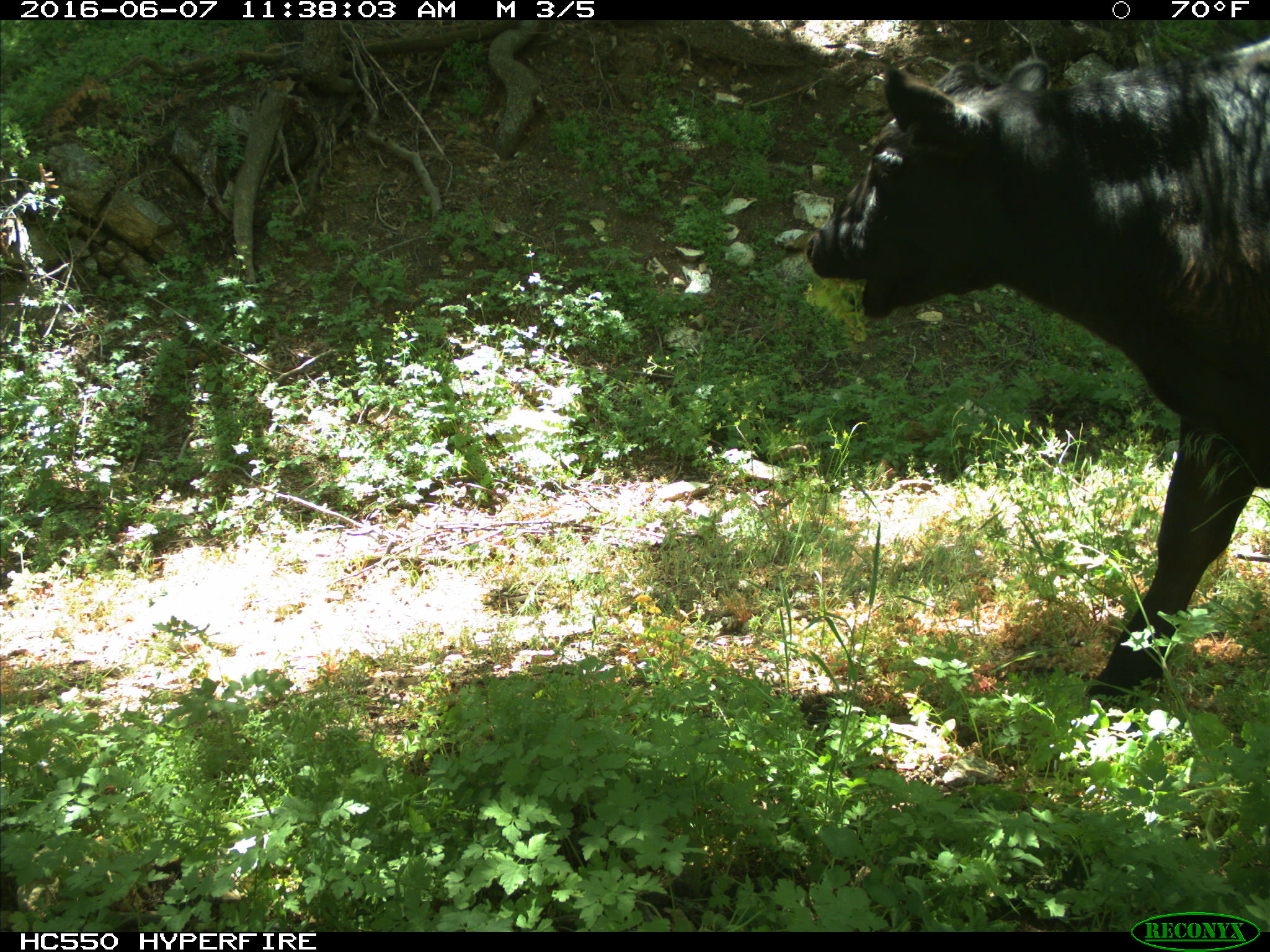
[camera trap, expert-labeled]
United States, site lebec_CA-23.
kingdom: Animalia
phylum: Chordata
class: Mammalia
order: Artiodactyla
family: Bovidae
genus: Bos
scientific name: Bos taurus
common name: domestic cow